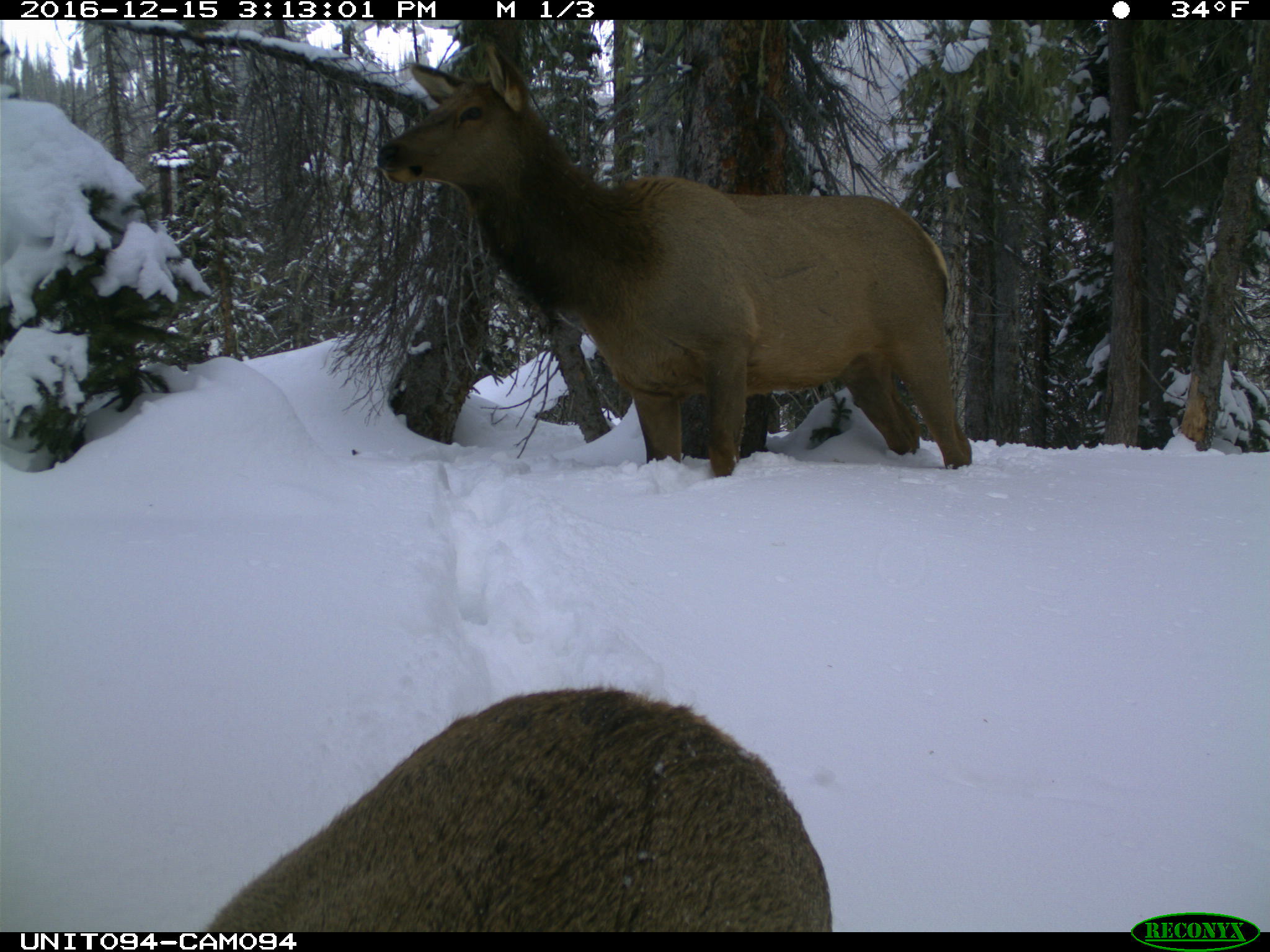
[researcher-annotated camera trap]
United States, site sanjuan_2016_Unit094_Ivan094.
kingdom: Animalia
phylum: Chordata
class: Mammalia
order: Artiodactyla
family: Cervidae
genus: Cervus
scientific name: Cervus elaphus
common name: red deer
Cervus elaphus (red deer).